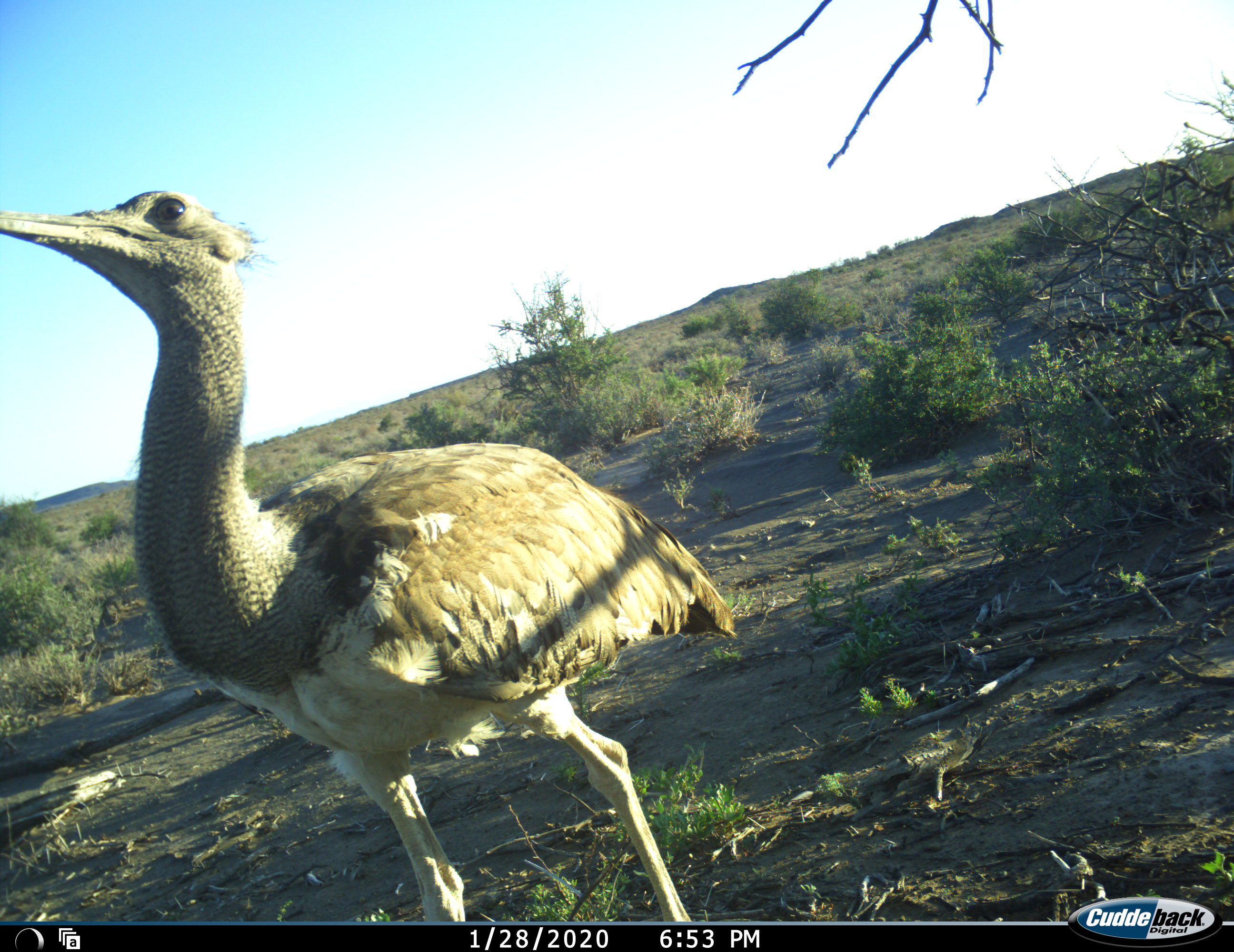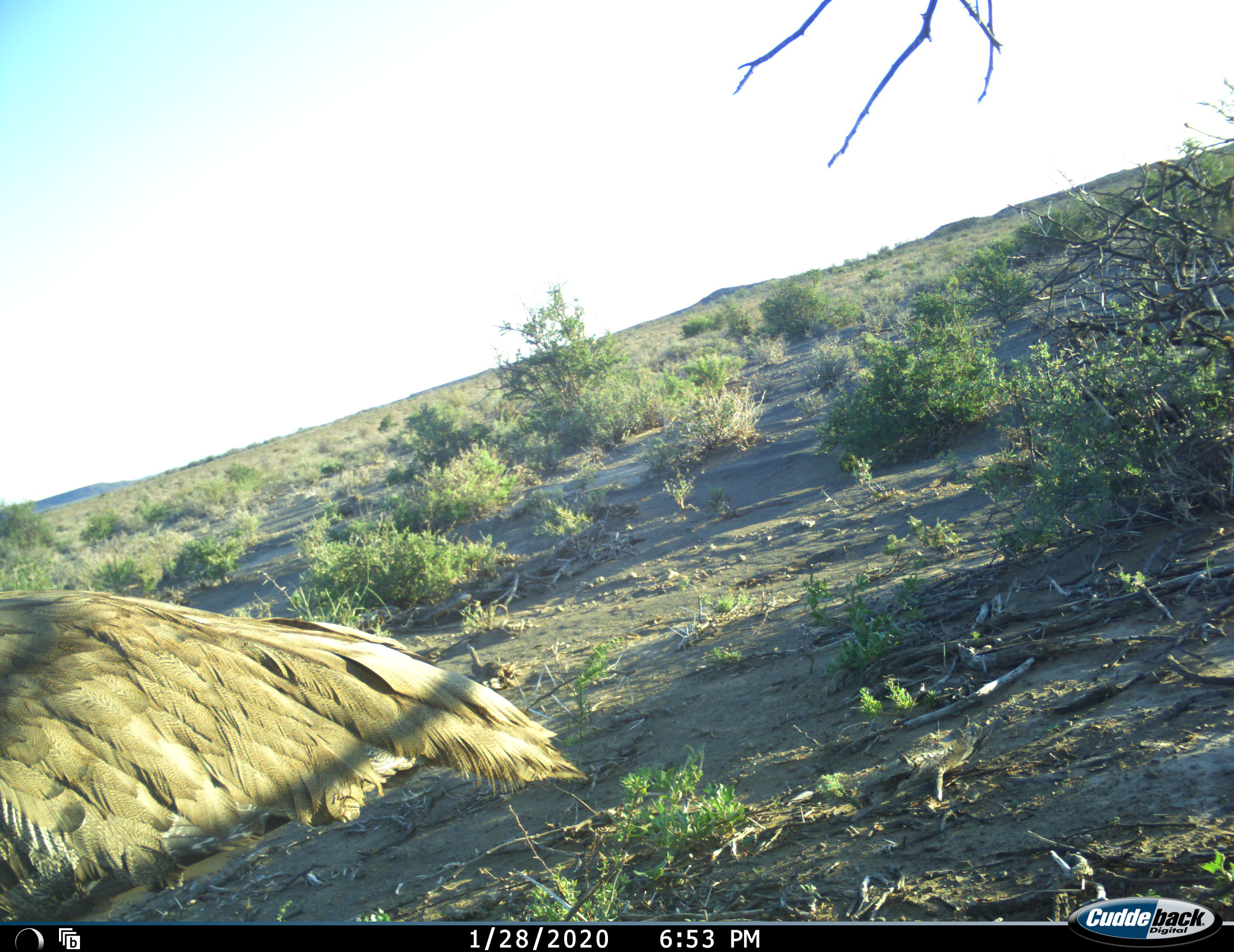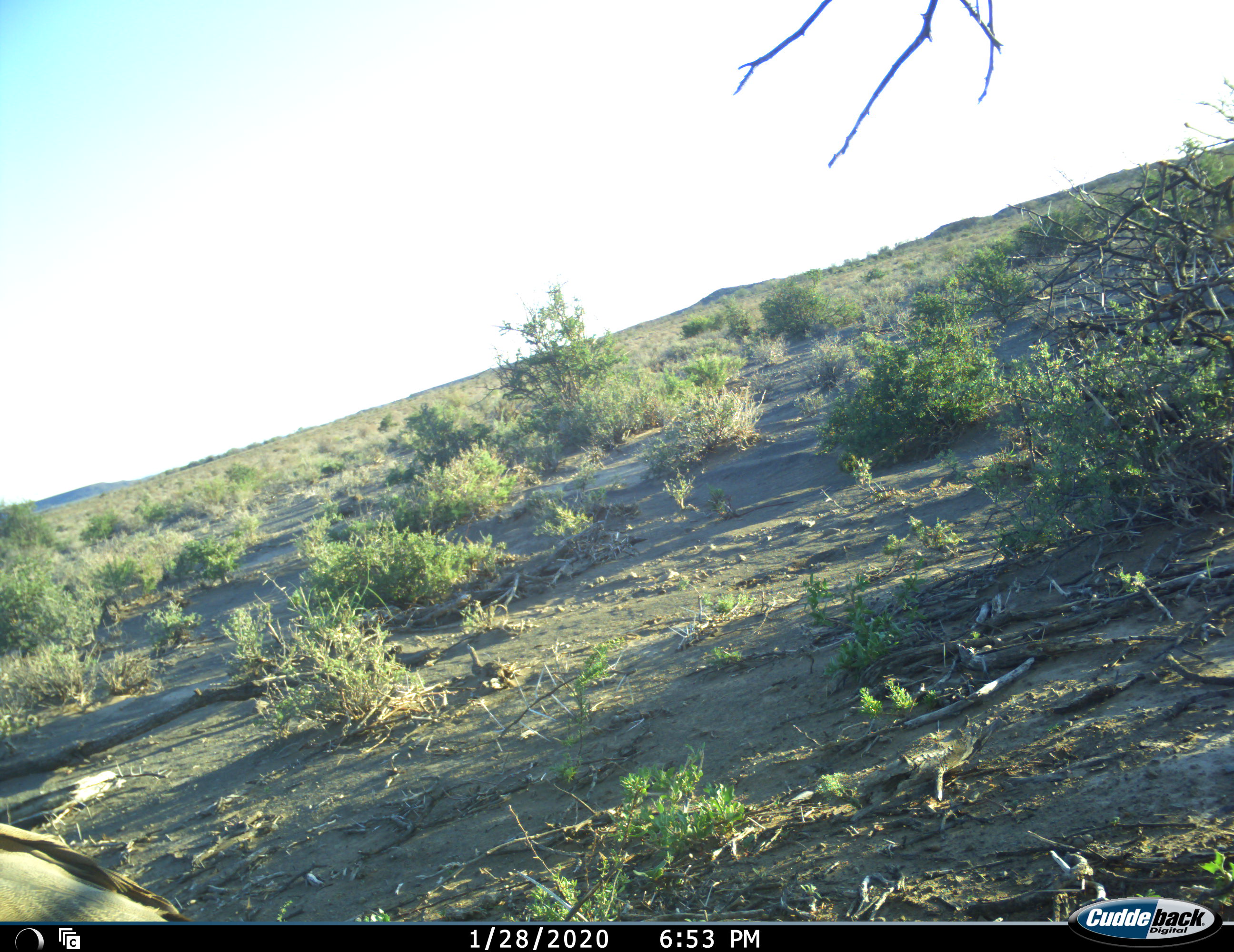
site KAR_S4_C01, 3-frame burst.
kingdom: Animalia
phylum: Chordata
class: Aves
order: Otidiformes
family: Otididae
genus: Ardeotis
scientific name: Ardeotis kori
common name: kori bustard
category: bustardkori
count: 1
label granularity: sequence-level